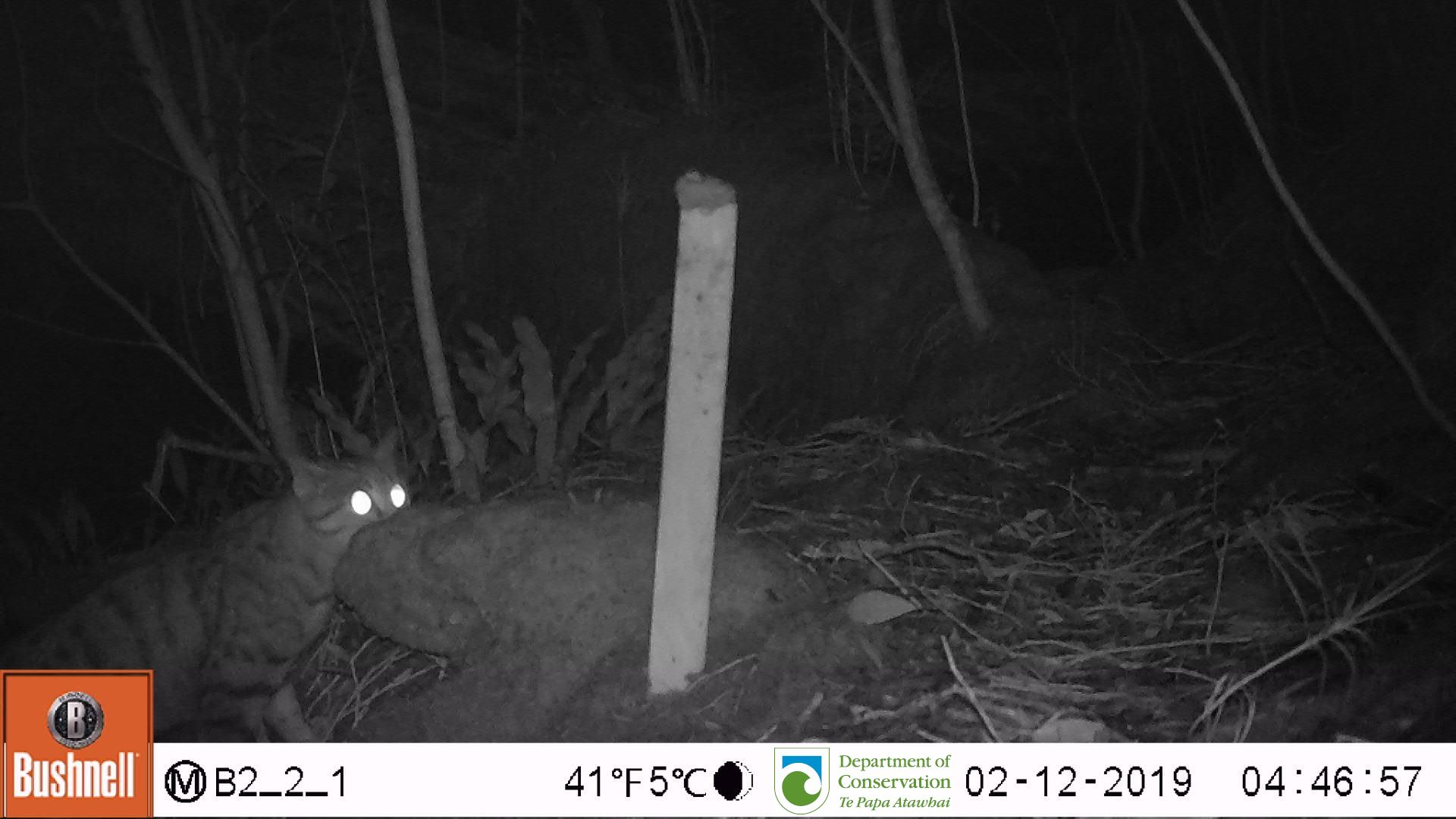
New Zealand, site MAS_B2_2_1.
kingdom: Animalia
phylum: Chordata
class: Mammalia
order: Carnivora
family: Felidae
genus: Felis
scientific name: Felis catus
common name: domestic cat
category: cat